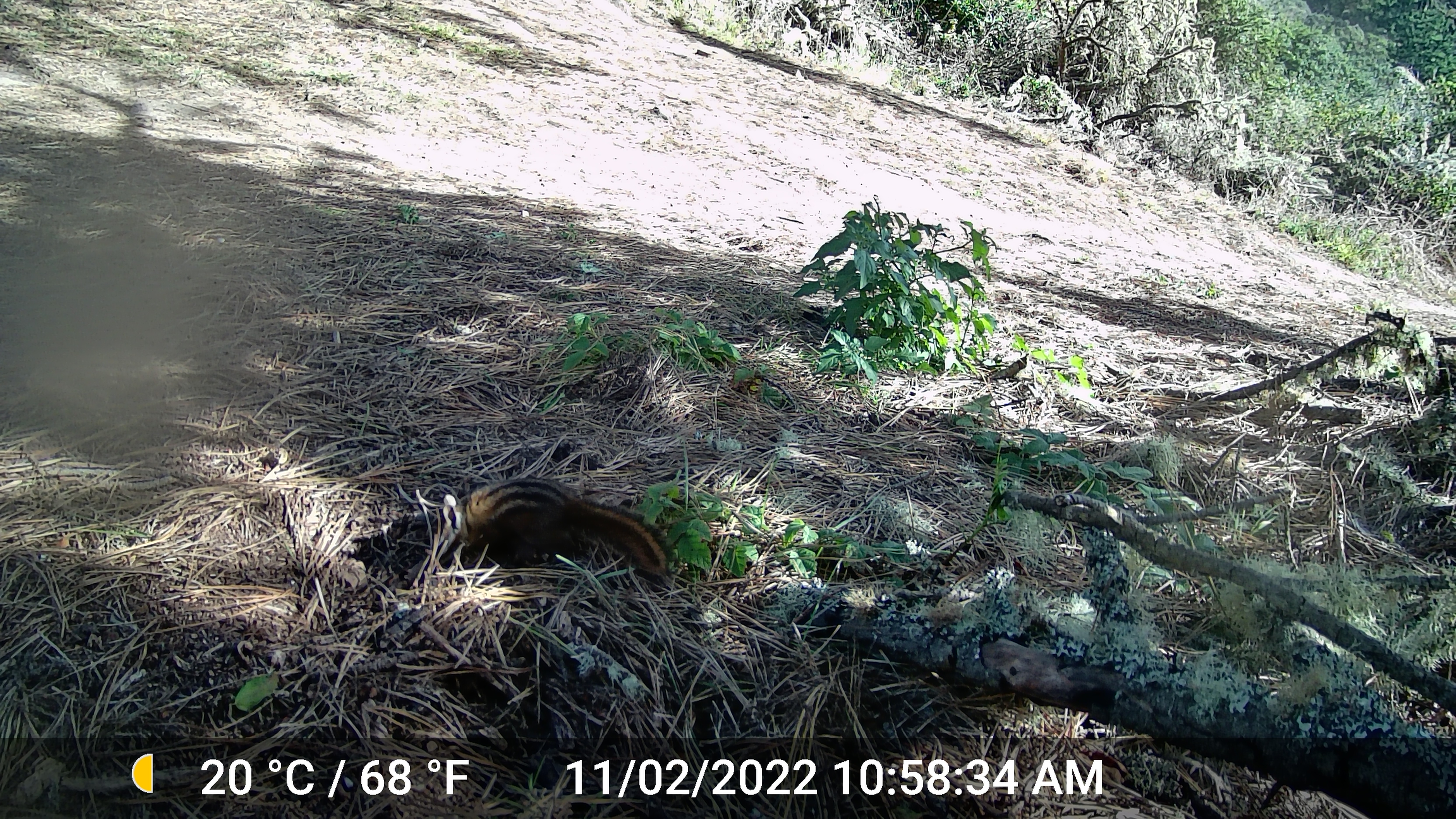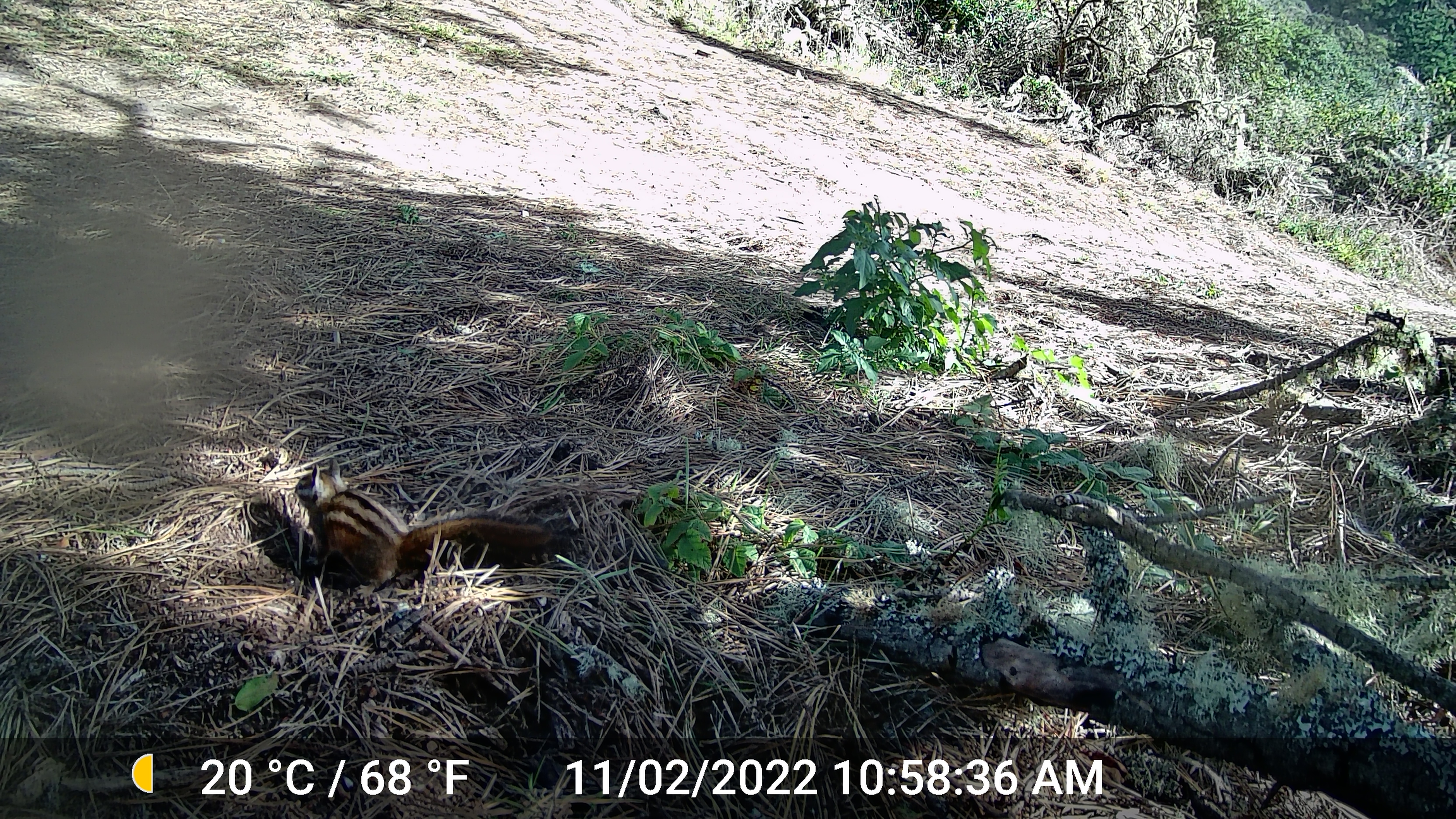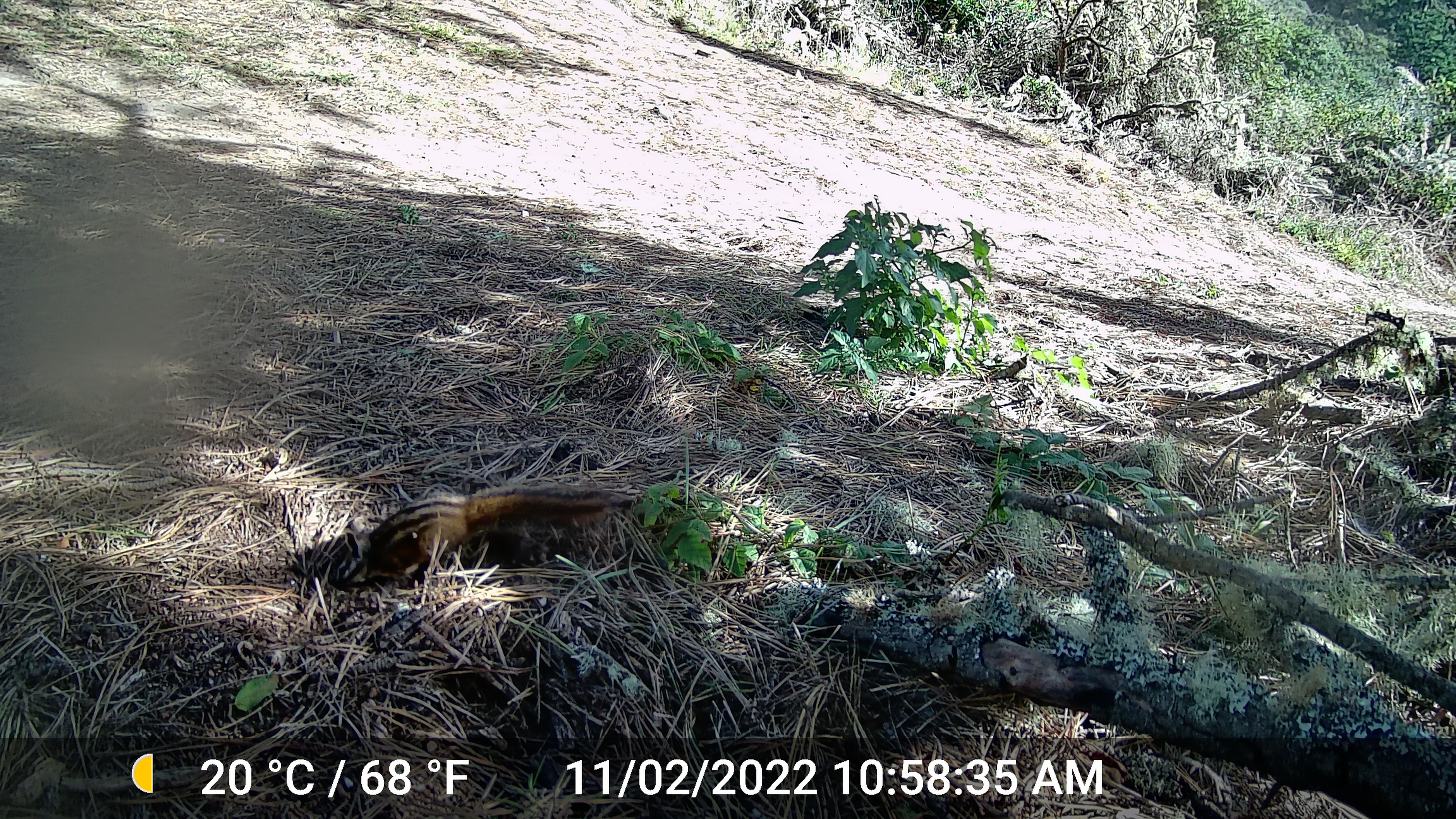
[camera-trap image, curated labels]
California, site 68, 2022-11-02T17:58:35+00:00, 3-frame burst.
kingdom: Animalia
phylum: Chordata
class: Mammalia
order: Carnivora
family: Mephitidae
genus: Mephitis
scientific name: Mephitis mephitis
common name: striped skunk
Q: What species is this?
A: Striped skunk (Mephitis mephitis).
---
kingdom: Animalia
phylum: Chordata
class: Mammalia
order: Rodentia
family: Sciuridae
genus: Neotamias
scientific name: Neotamias merriami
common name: merriam's chipmunk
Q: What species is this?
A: Merriam's chipmunk (Neotamias merriami).